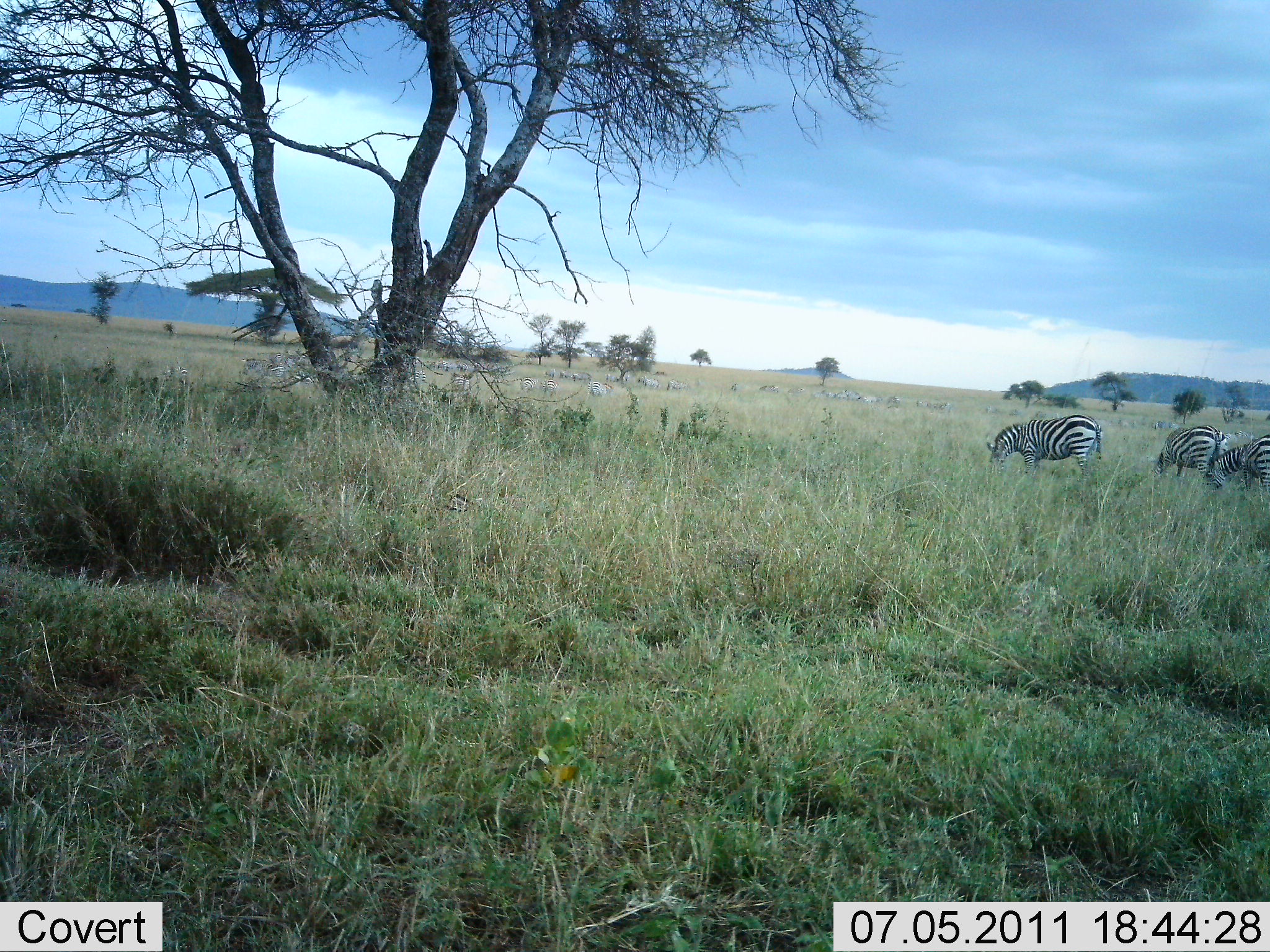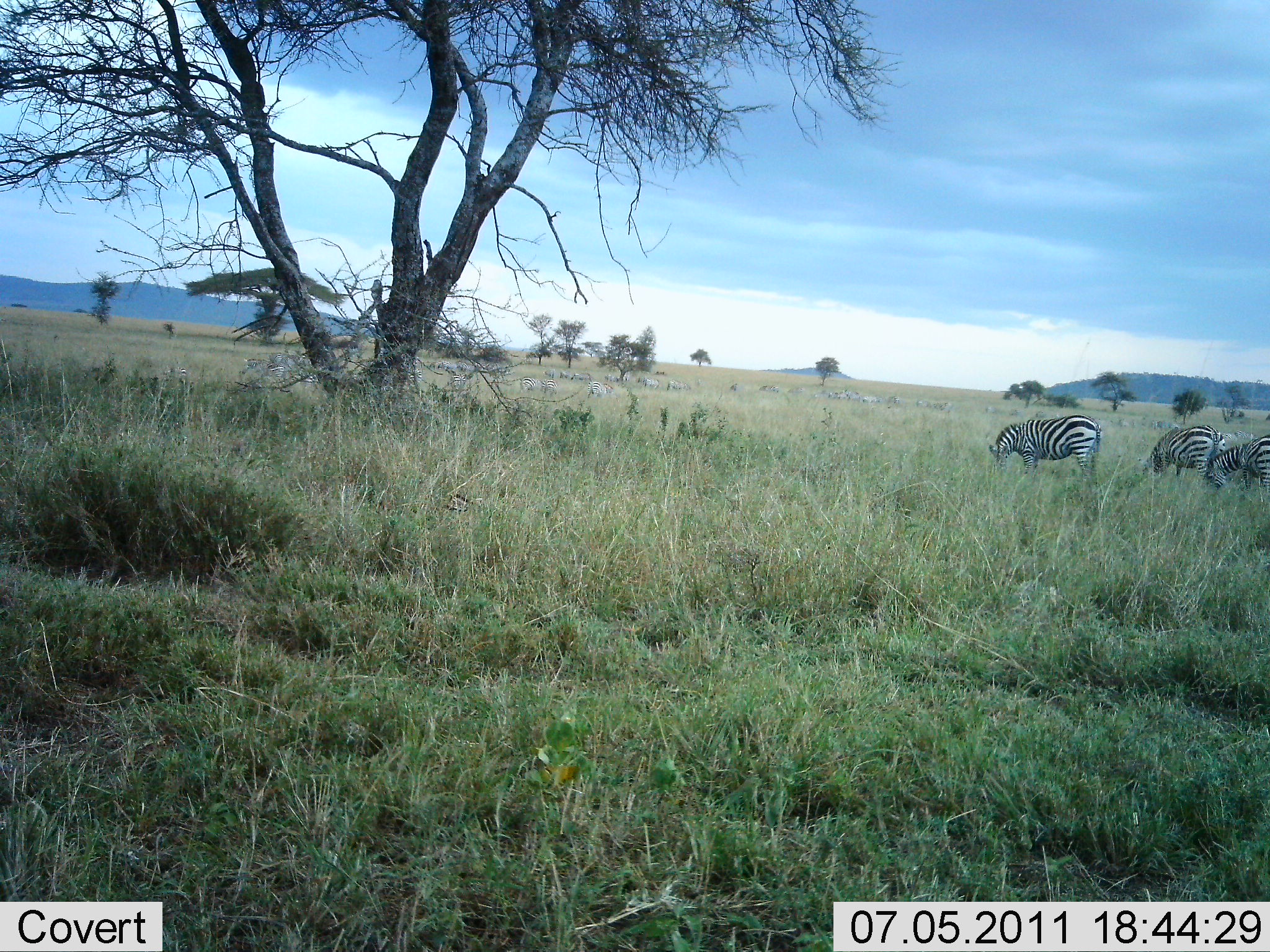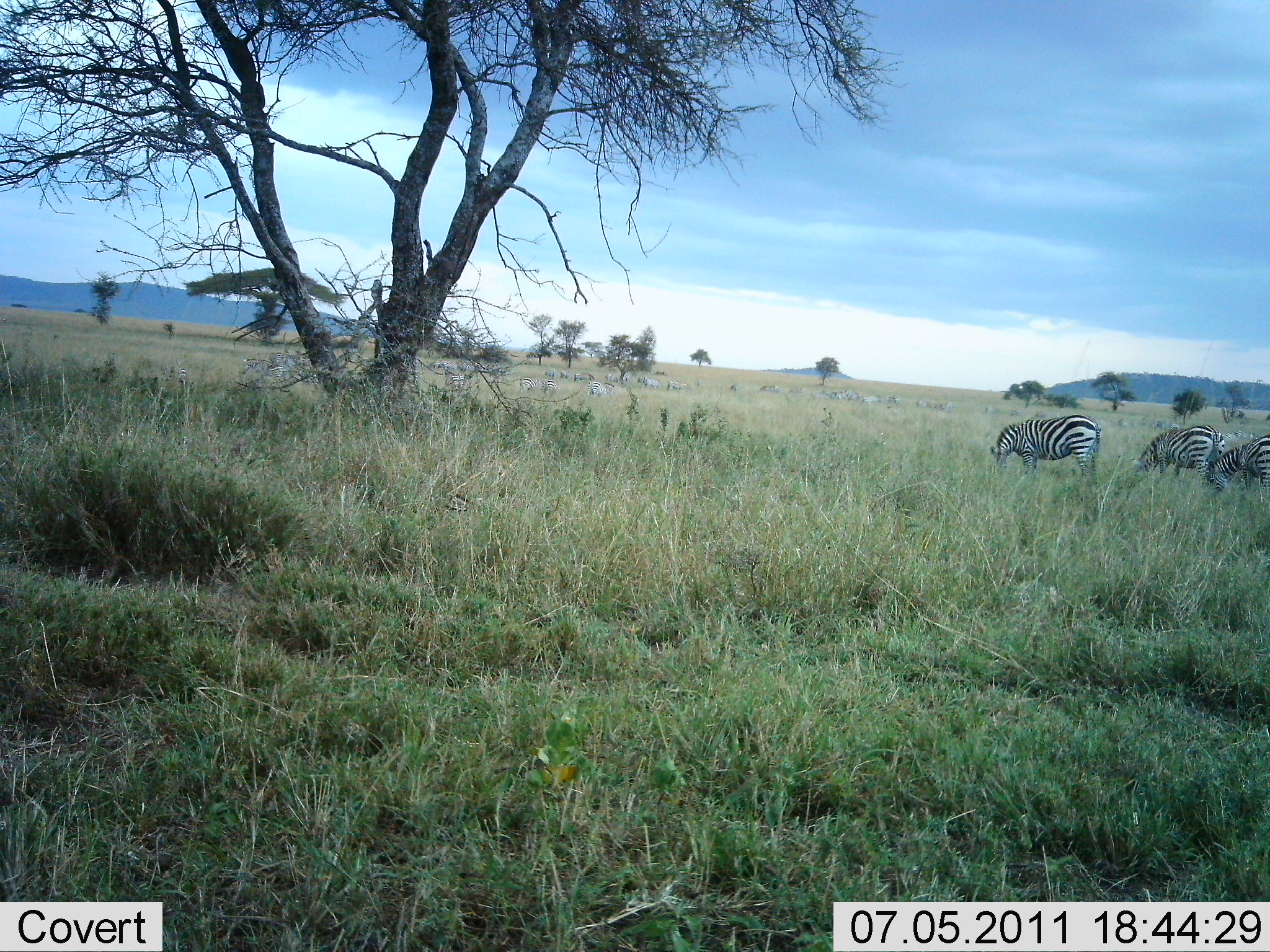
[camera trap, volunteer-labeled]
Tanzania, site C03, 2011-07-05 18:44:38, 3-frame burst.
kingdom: Animalia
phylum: Chordata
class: Mammalia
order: Perissodactyla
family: Equidae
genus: Equus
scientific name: Equus quagga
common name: plains zebra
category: zebra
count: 3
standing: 8%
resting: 0%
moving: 8%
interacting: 0%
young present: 0%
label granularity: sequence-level